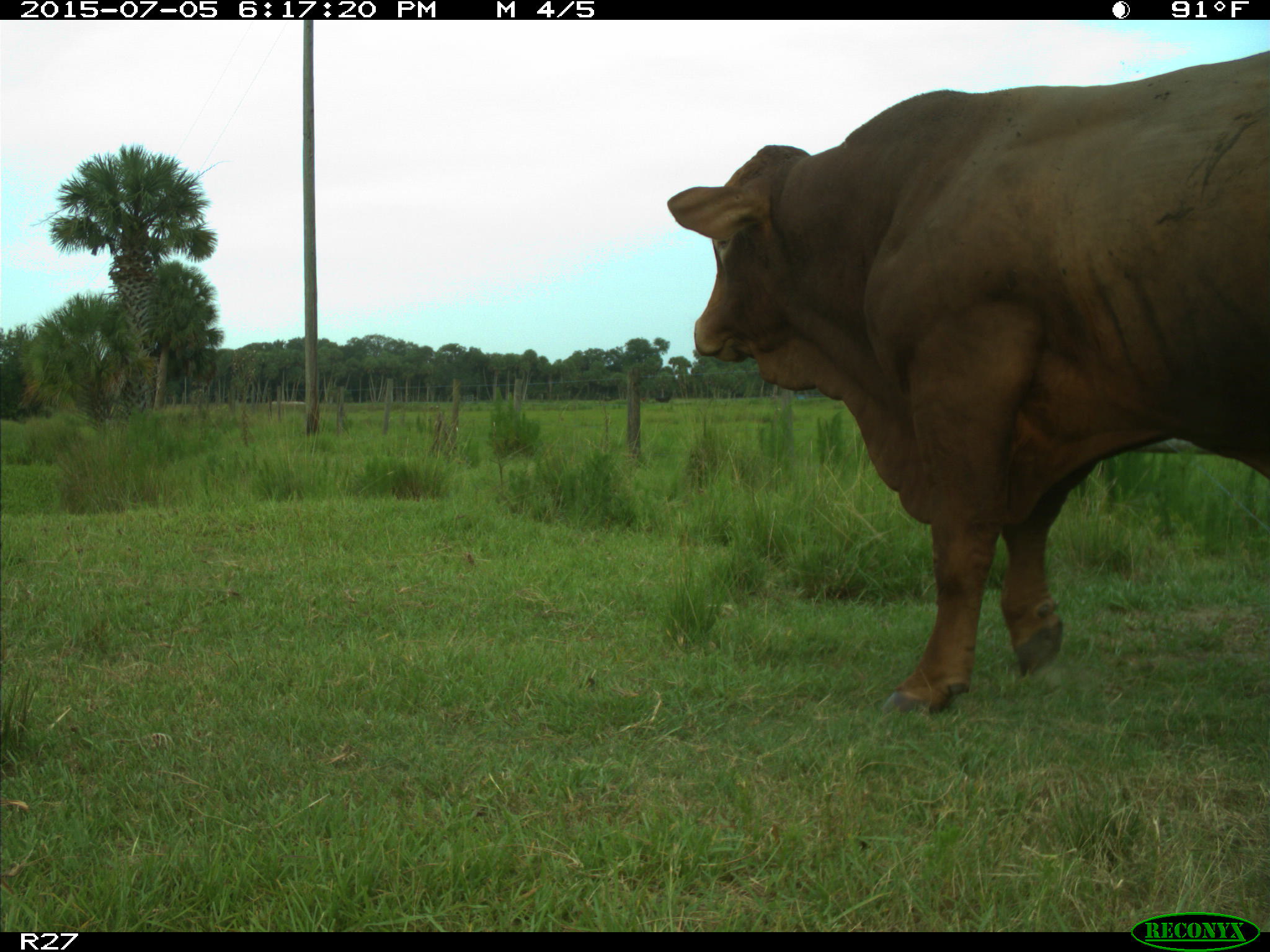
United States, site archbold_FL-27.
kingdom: Animalia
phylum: Chordata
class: Mammalia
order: Artiodactyla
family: Bovidae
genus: Bos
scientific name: Bos taurus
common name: domestic cow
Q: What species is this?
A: Bos taurus (domestic cow).